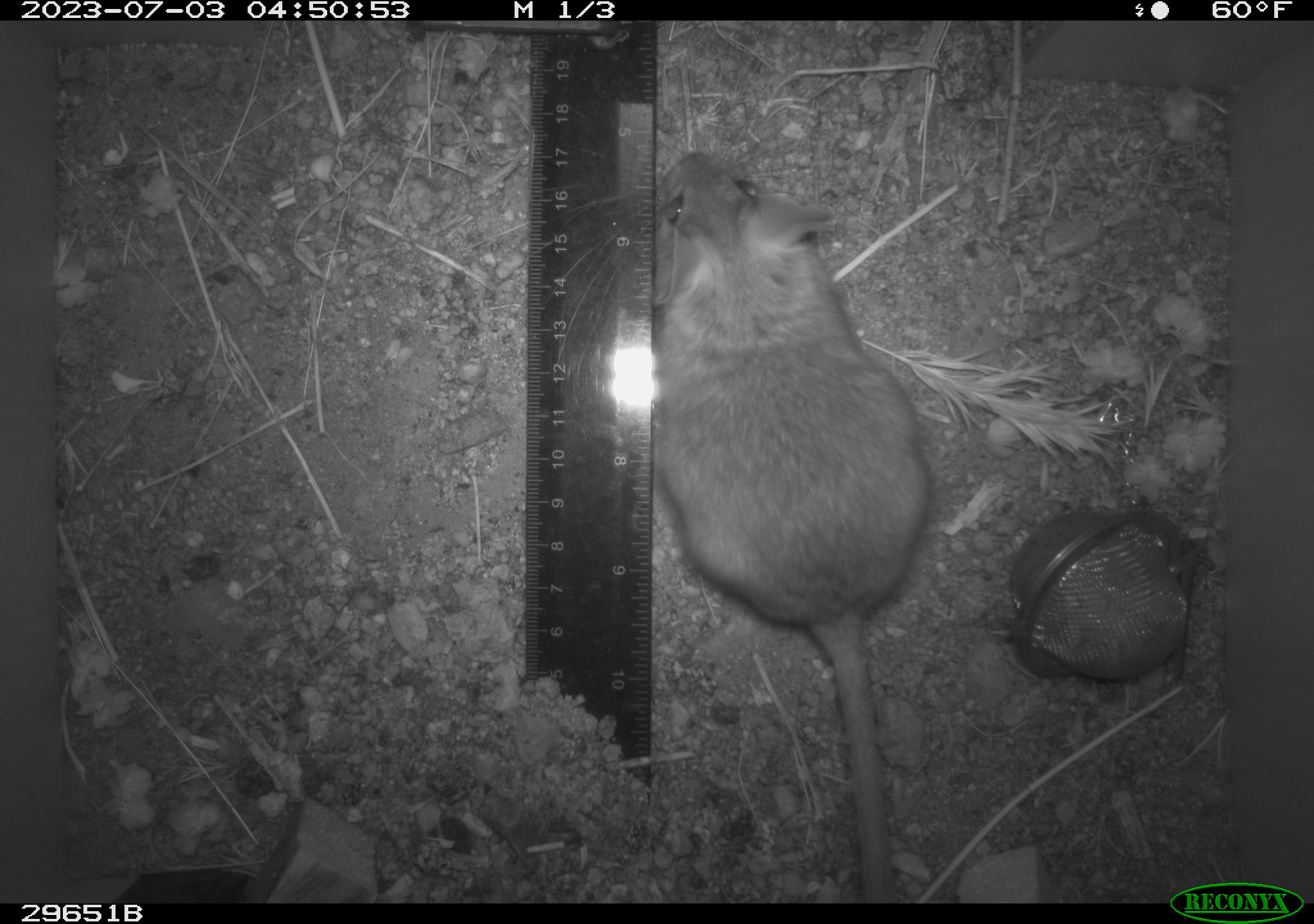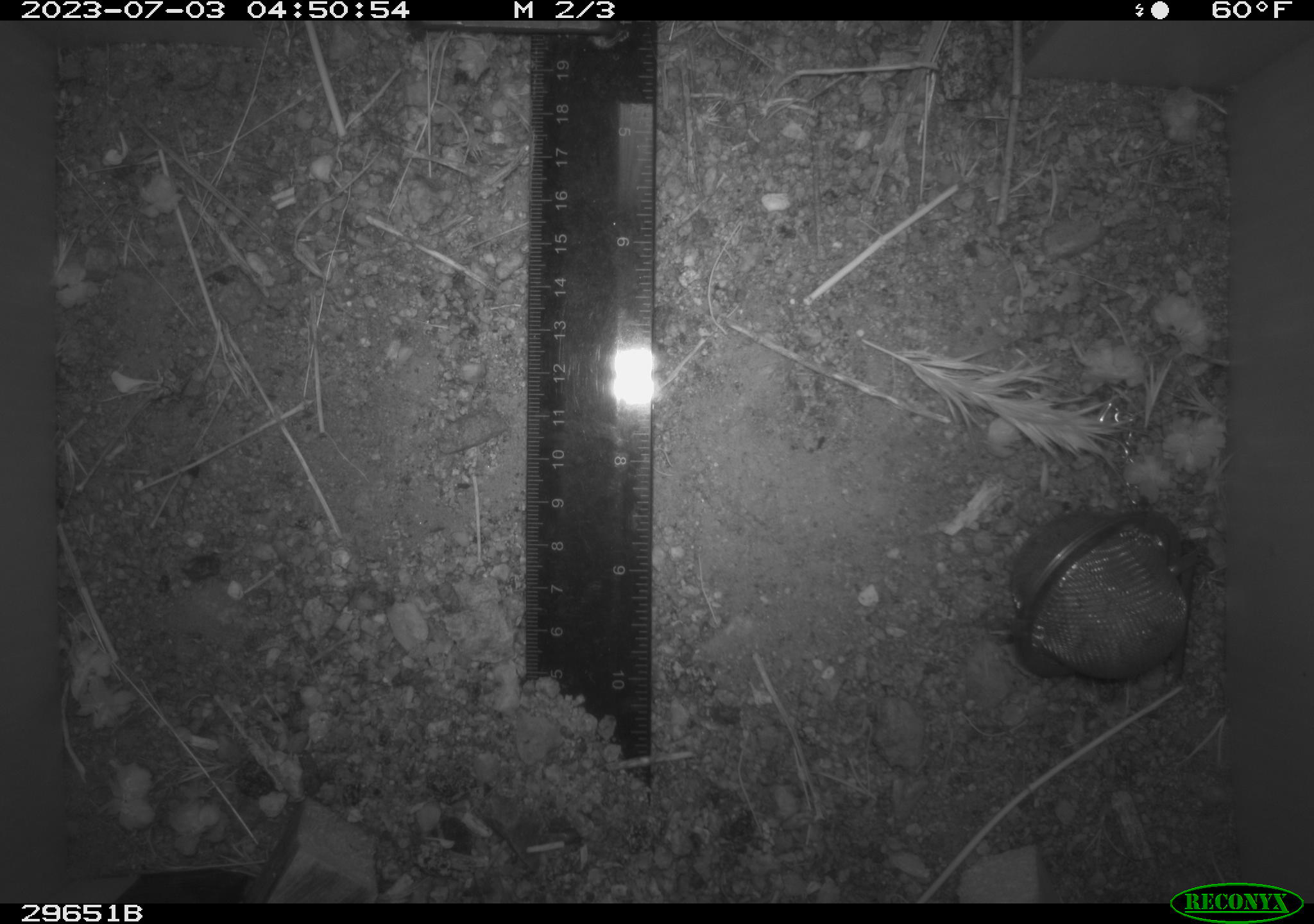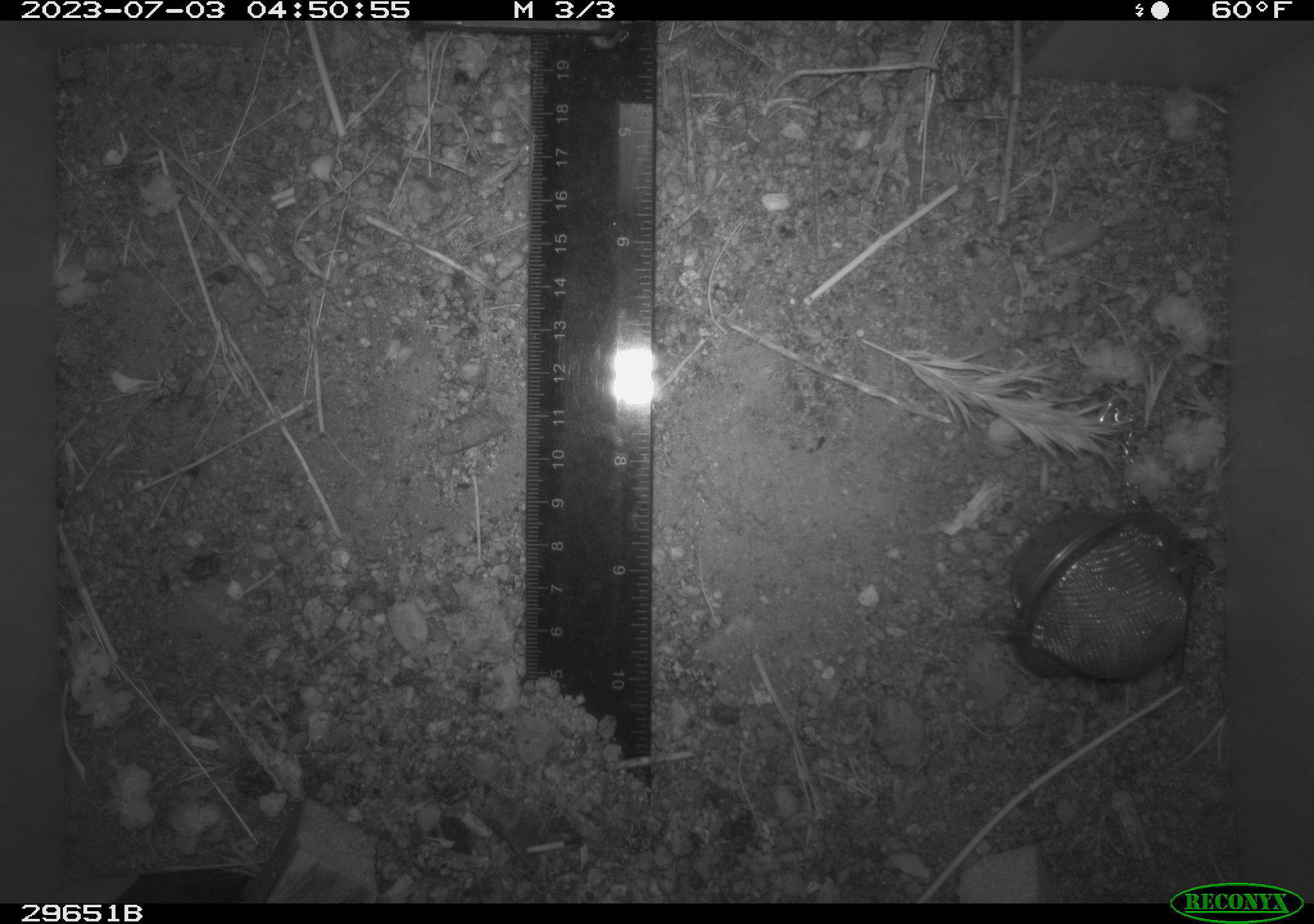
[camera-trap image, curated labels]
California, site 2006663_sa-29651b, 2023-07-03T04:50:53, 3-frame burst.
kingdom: Animalia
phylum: Chordata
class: Mammalia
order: Rodentia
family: Cricetidae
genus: Neotoma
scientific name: Neotoma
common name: pack rat or woodrat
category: neotoma species